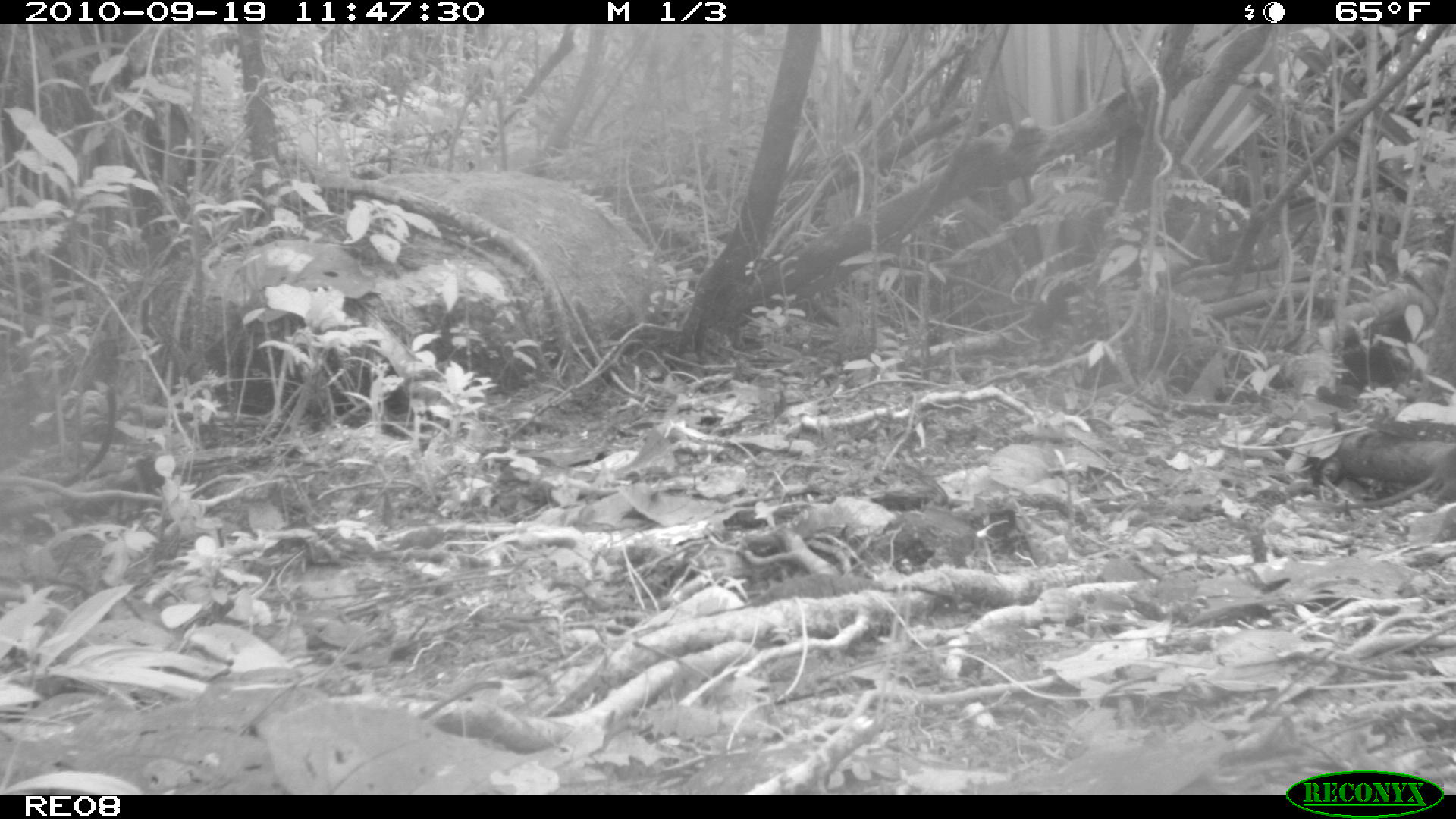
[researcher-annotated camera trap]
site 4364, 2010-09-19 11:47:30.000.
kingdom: Animalia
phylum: Chordata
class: Mammalia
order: Rodentia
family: Muridae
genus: Rattus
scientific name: Rattus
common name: rodent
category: unknown rat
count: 1